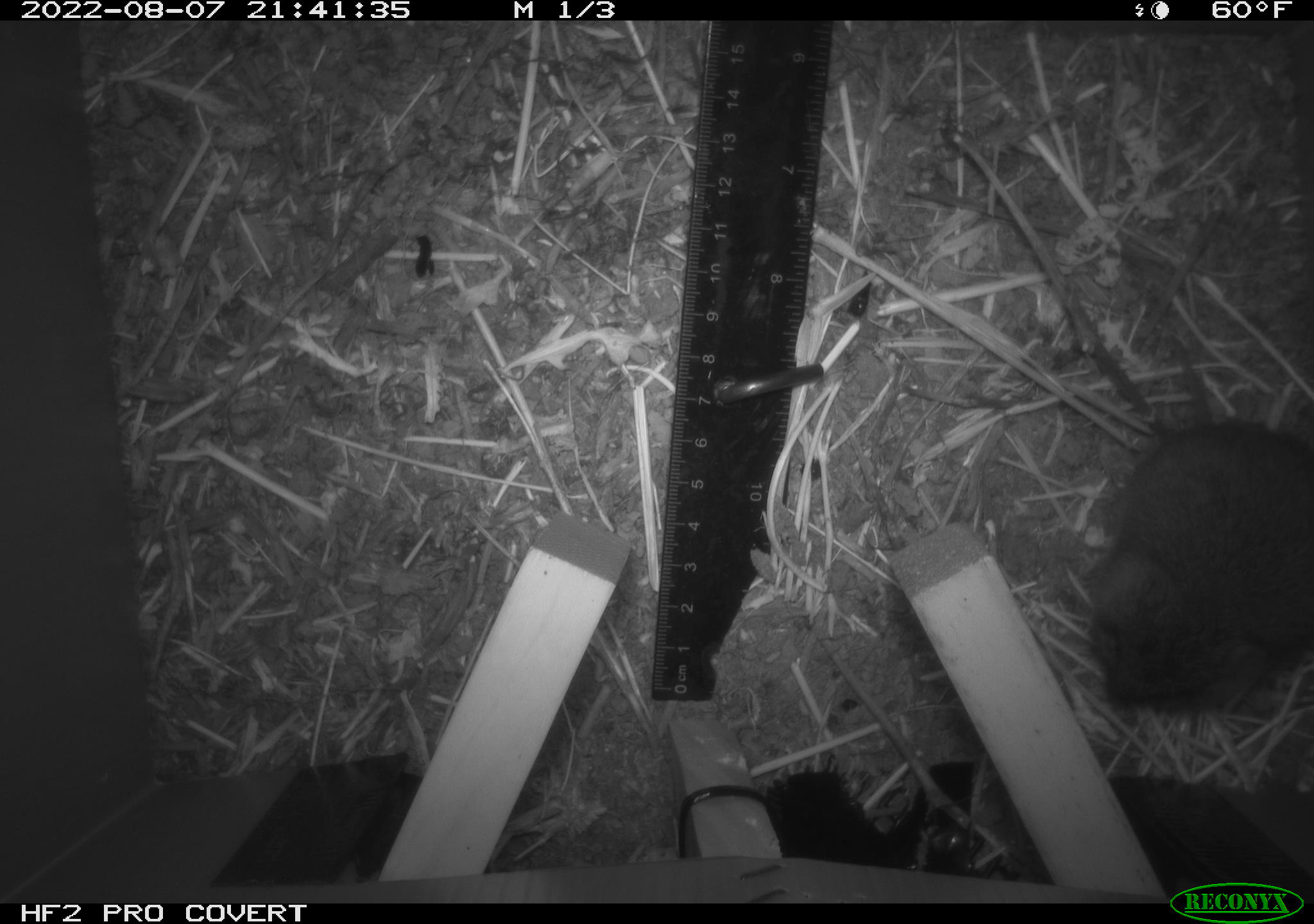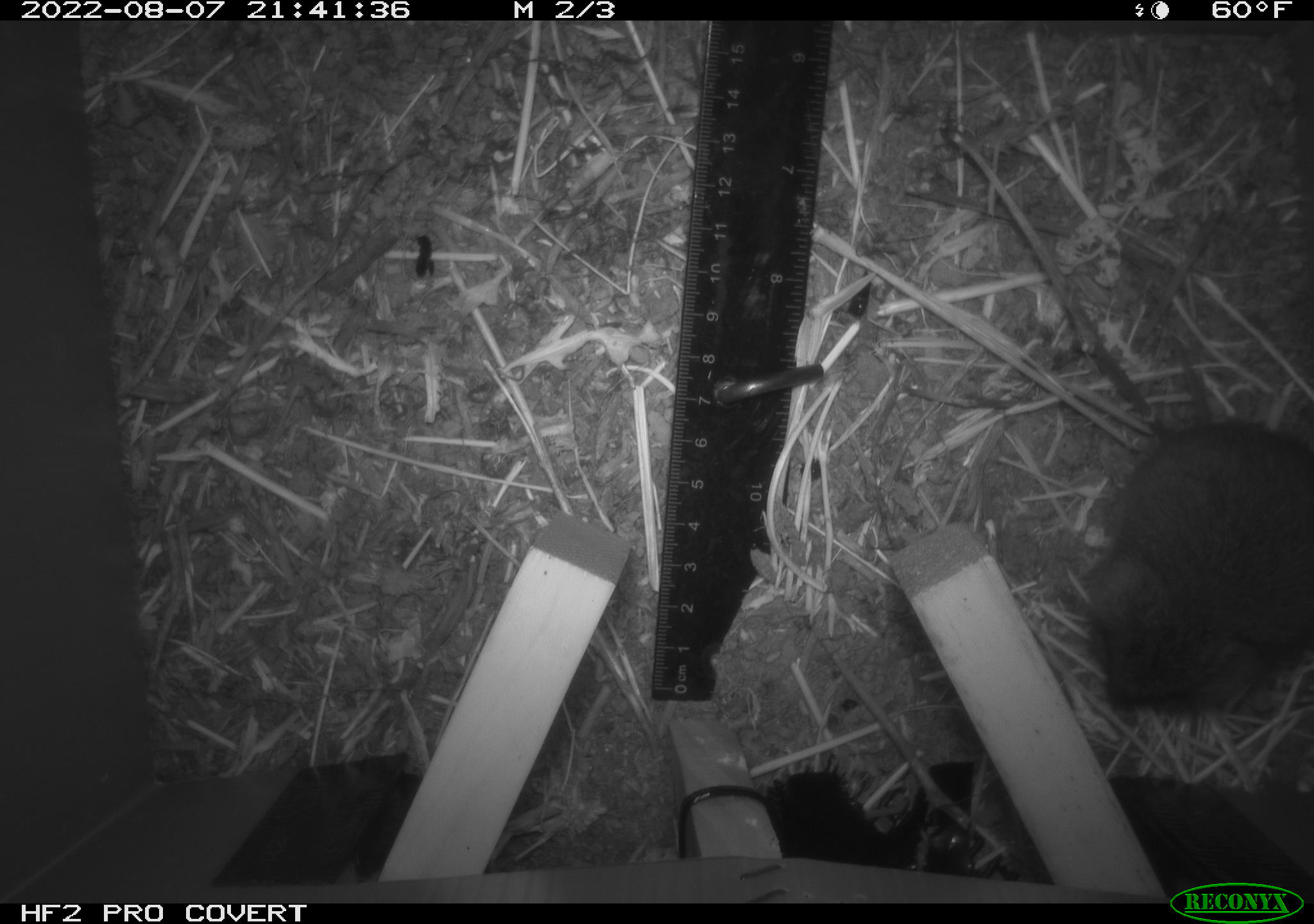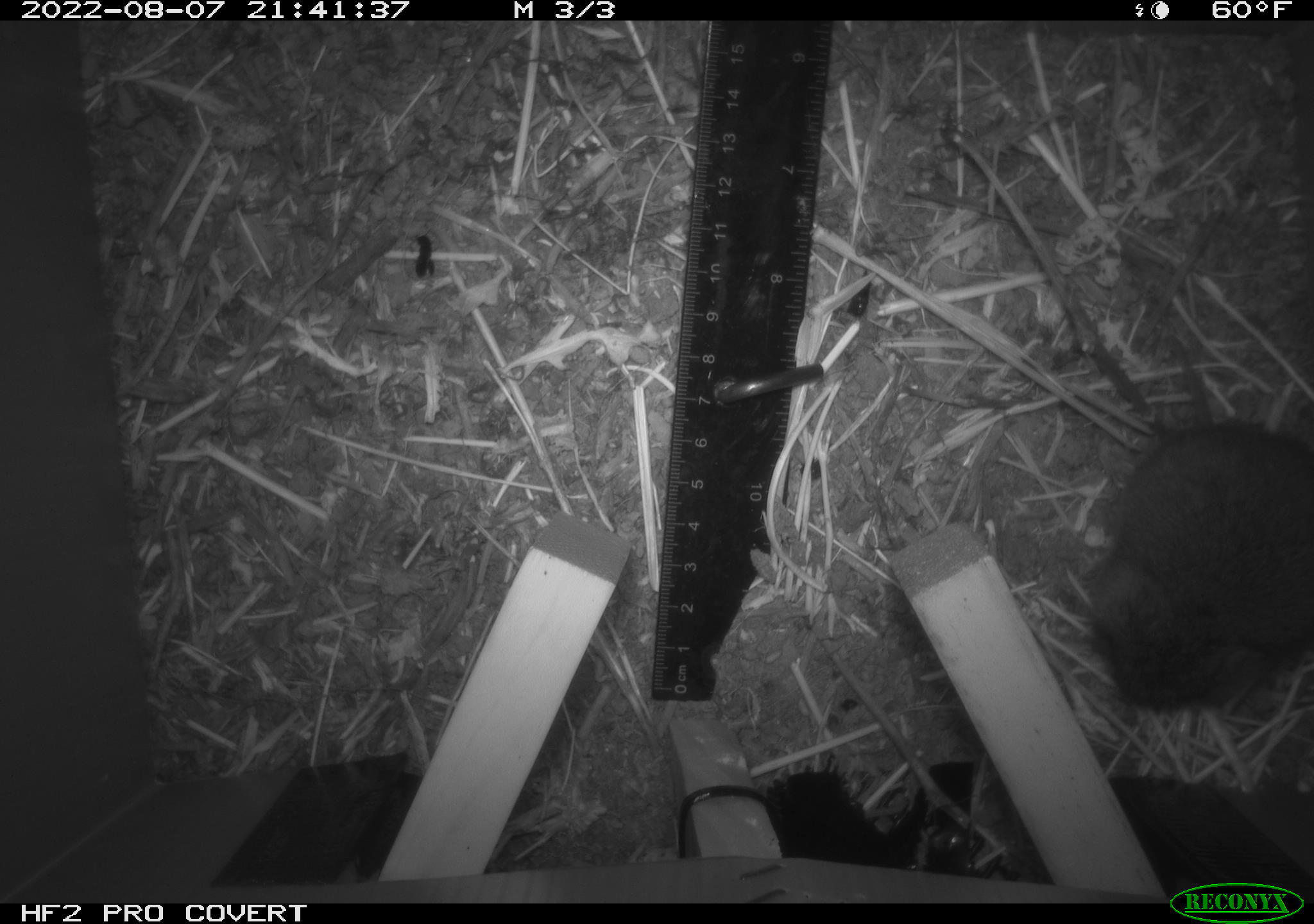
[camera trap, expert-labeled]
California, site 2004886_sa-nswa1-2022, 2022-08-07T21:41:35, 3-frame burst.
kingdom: Animalia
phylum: Chordata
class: Mammalia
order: Rodentia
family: Cricetidae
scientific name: Cricetidae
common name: hamsters, voles, lemmings, and allies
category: cricetidae family